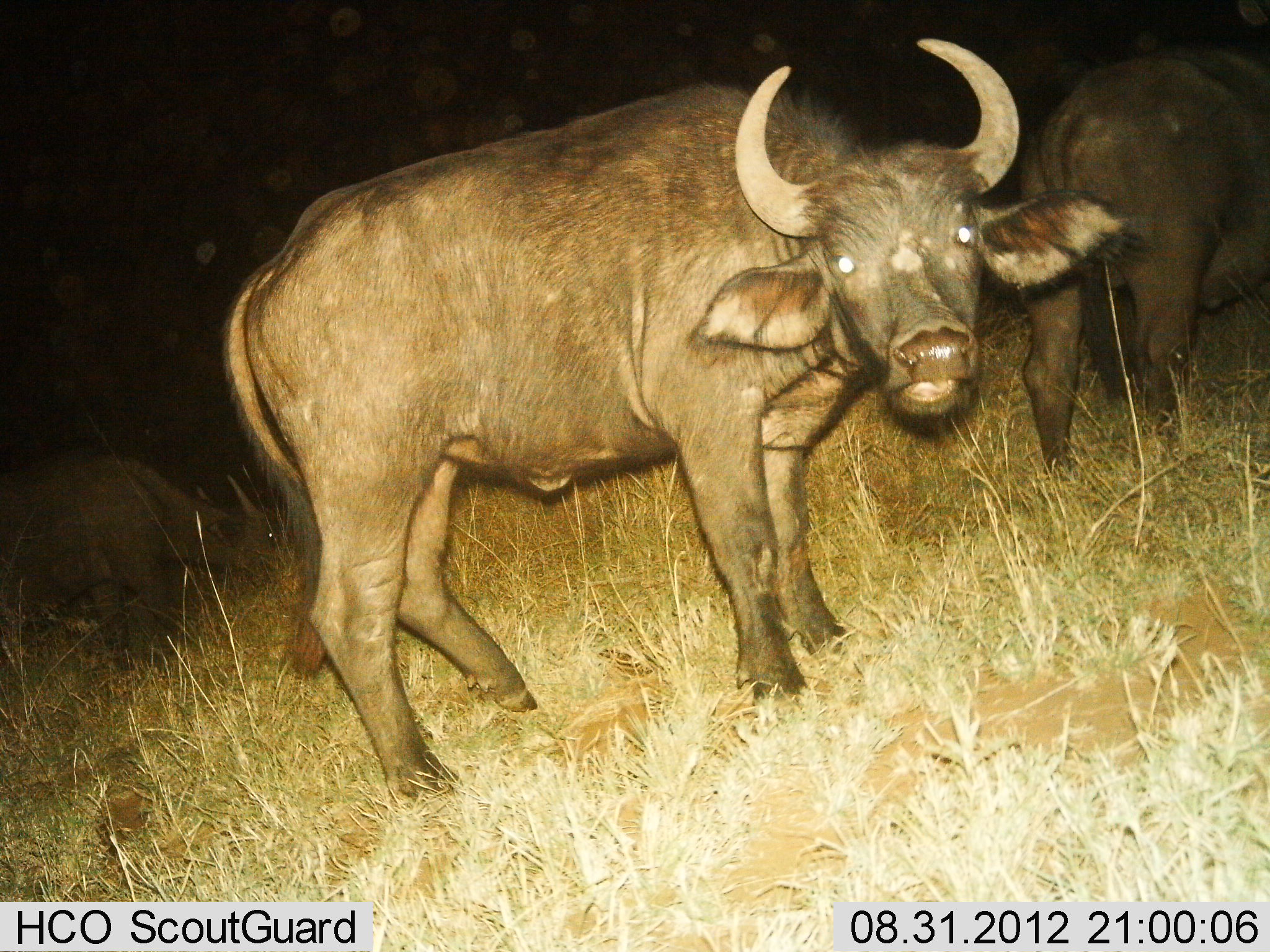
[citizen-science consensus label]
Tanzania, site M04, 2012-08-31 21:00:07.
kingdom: Animalia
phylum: Chordata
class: Mammalia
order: Artiodactyla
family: Bovidae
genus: Syncerus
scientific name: Syncerus caffer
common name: cape buffalo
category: buffalo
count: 3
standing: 100%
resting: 0%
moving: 0%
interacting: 0%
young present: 10%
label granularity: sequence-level